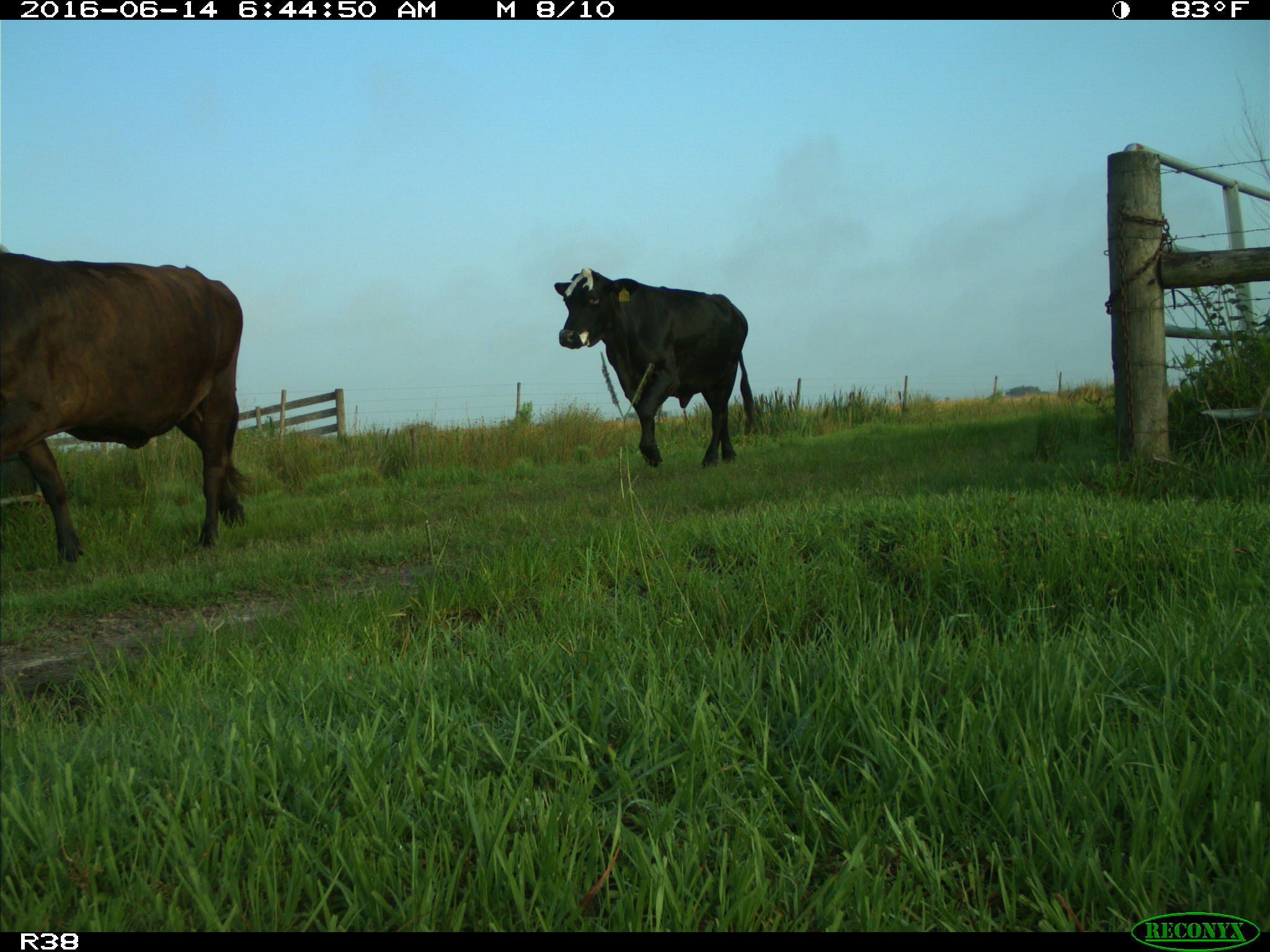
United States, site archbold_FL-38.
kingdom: Animalia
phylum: Chordata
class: Mammalia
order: Artiodactyla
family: Bovidae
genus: Bos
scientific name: Bos taurus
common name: domestic cow